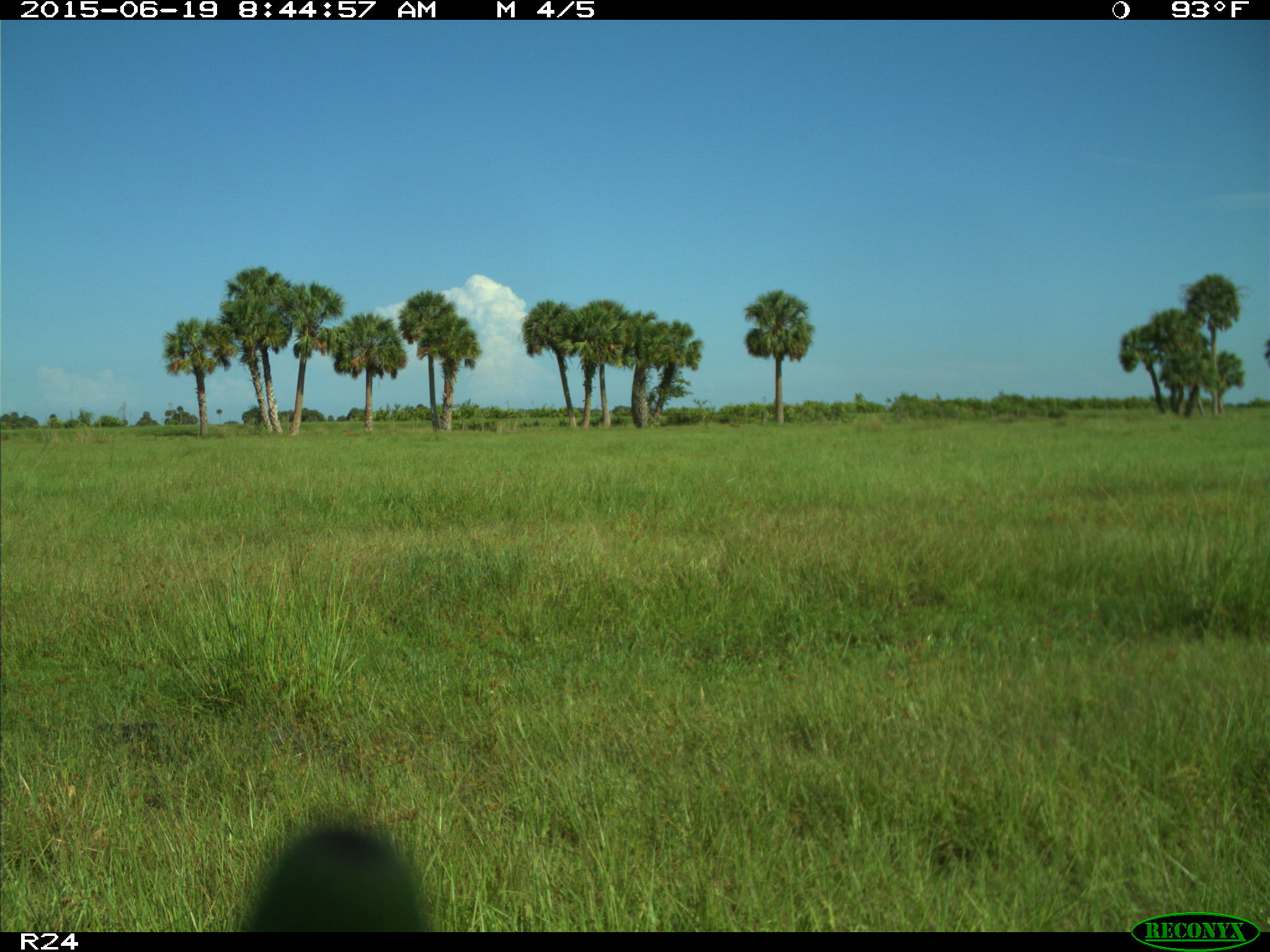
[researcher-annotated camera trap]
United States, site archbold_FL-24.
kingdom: Animalia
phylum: Chordata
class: Mammalia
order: Artiodactyla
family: Bovidae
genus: Bos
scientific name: Bos taurus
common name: domestic cow